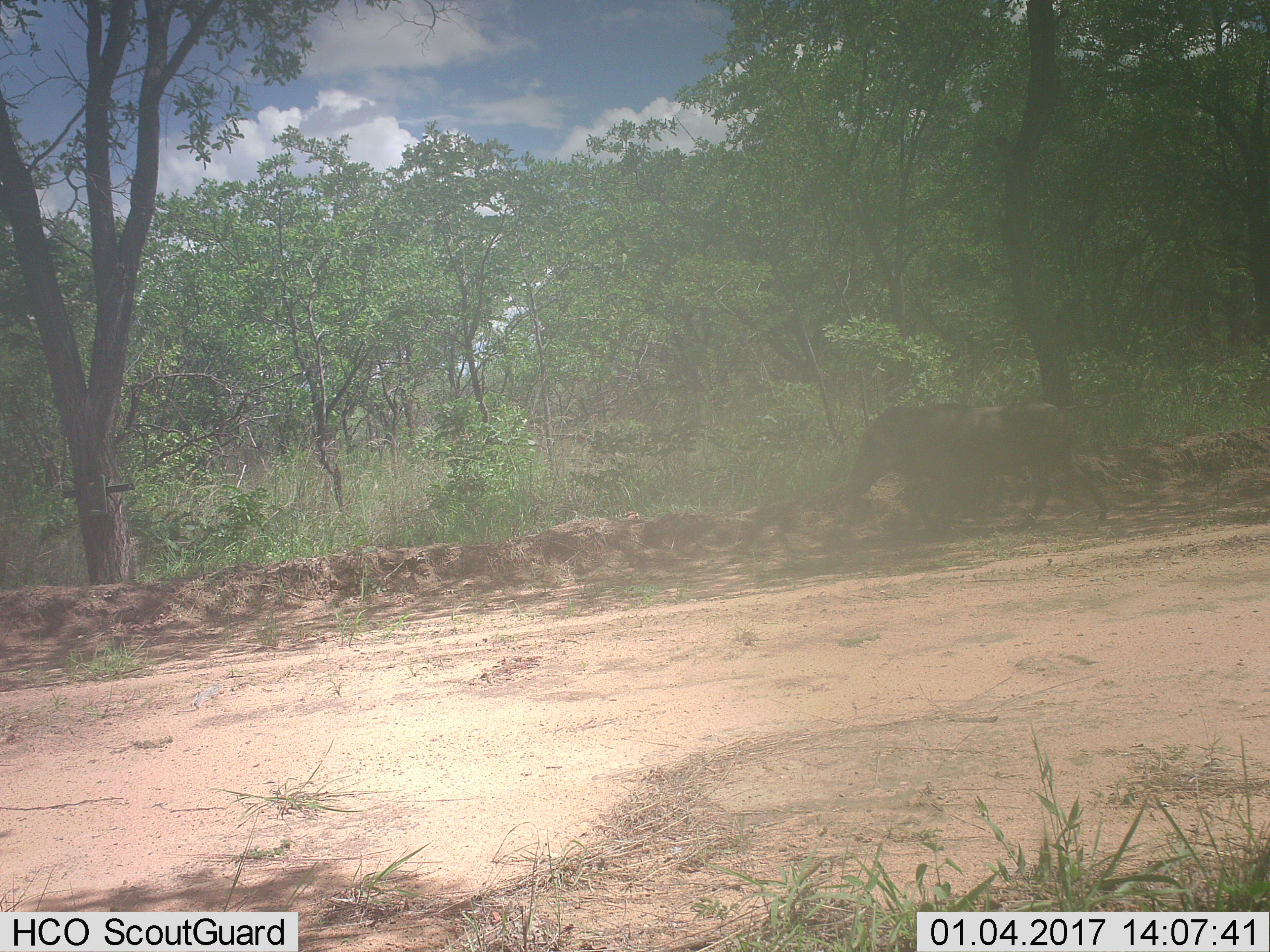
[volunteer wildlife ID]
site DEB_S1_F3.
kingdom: Animalia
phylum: Chordata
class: Mammalia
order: Artiodactyla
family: Suidae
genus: Phacochoerus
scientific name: Phacochoerus africanus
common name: warthog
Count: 1.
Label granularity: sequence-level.